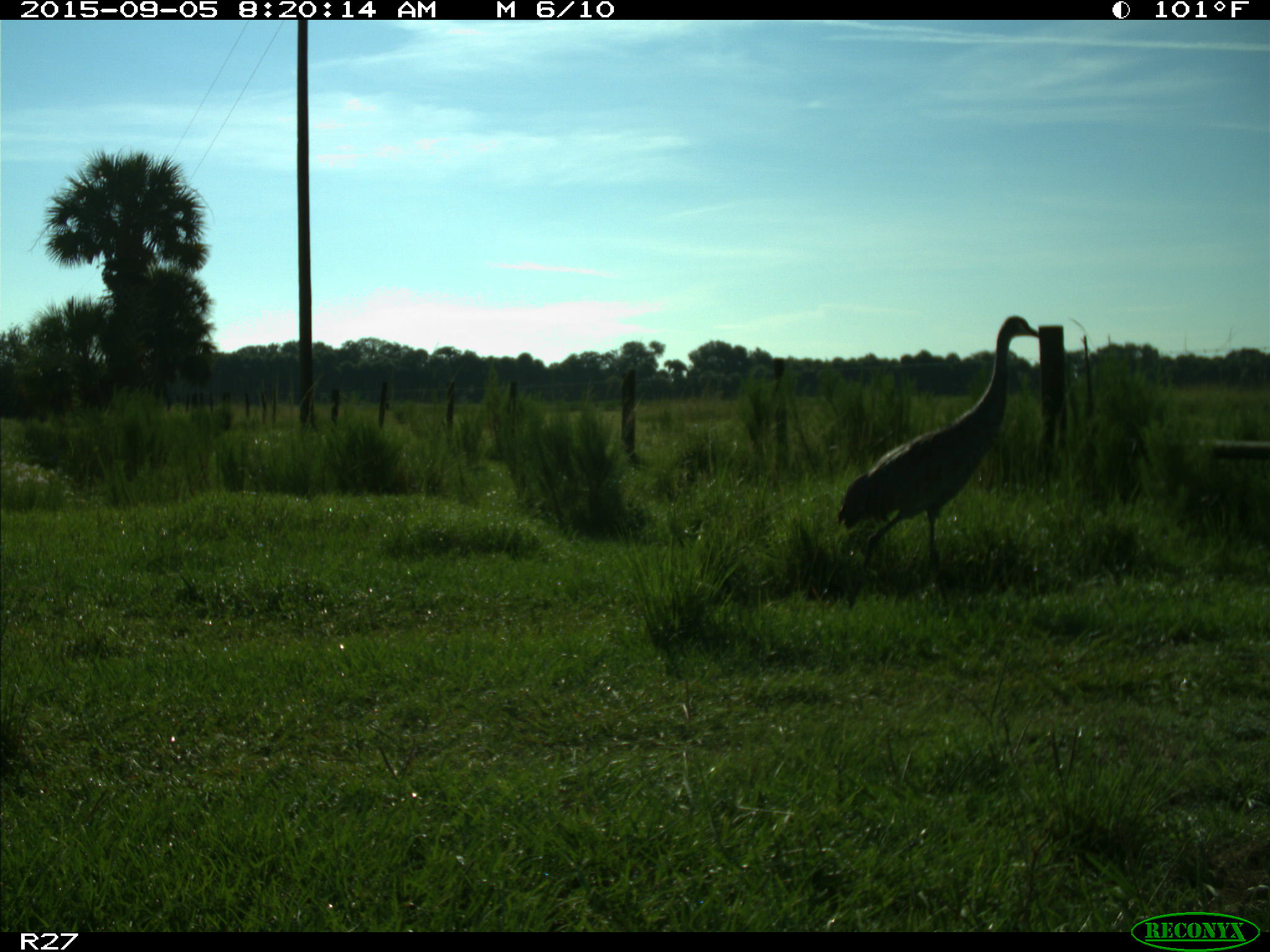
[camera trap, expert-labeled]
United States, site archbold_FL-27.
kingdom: Animalia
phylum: Chordata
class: Aves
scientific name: Aves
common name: birds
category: unidentified bird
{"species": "unidentified bird (birds) (Aves)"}